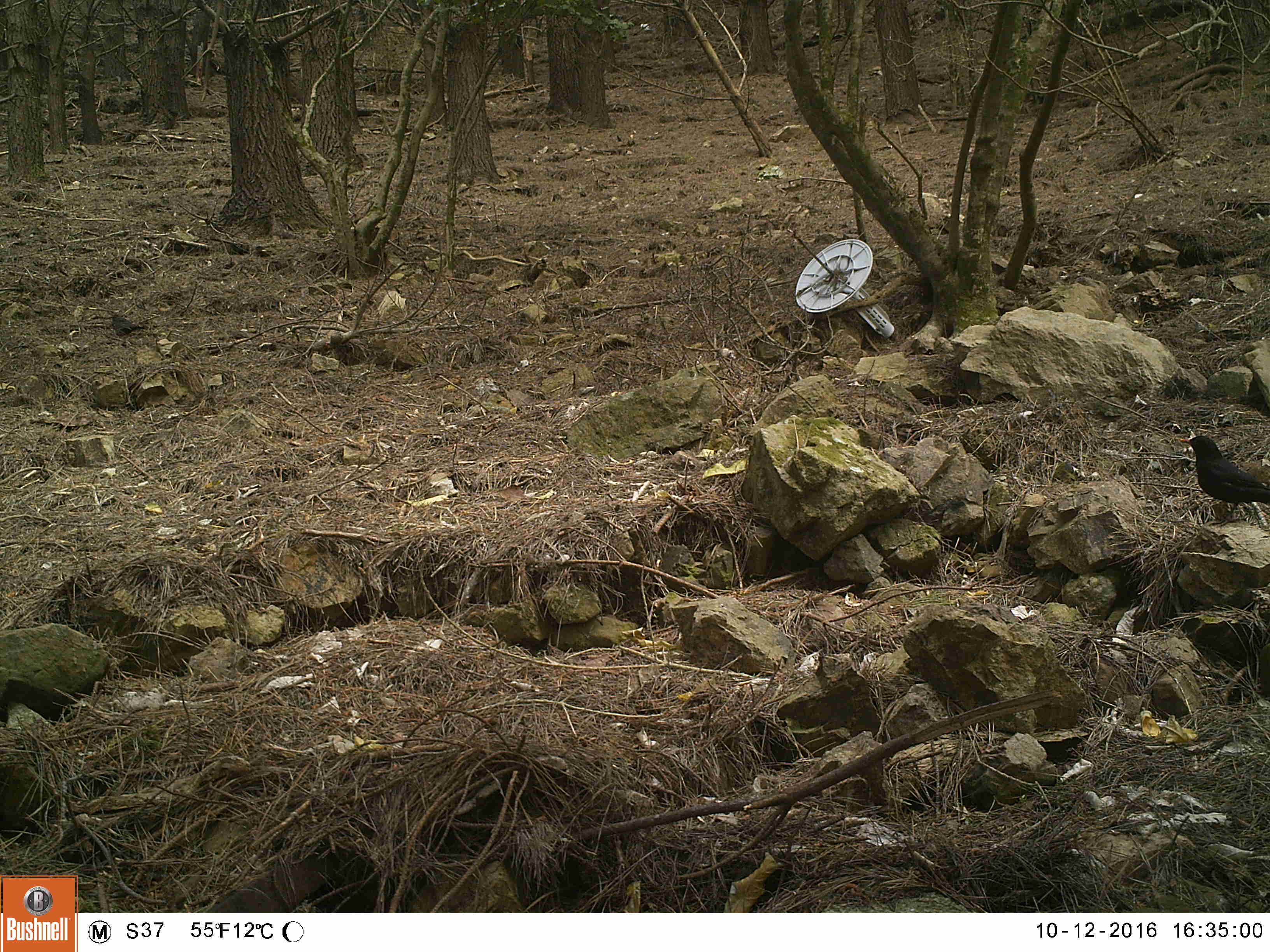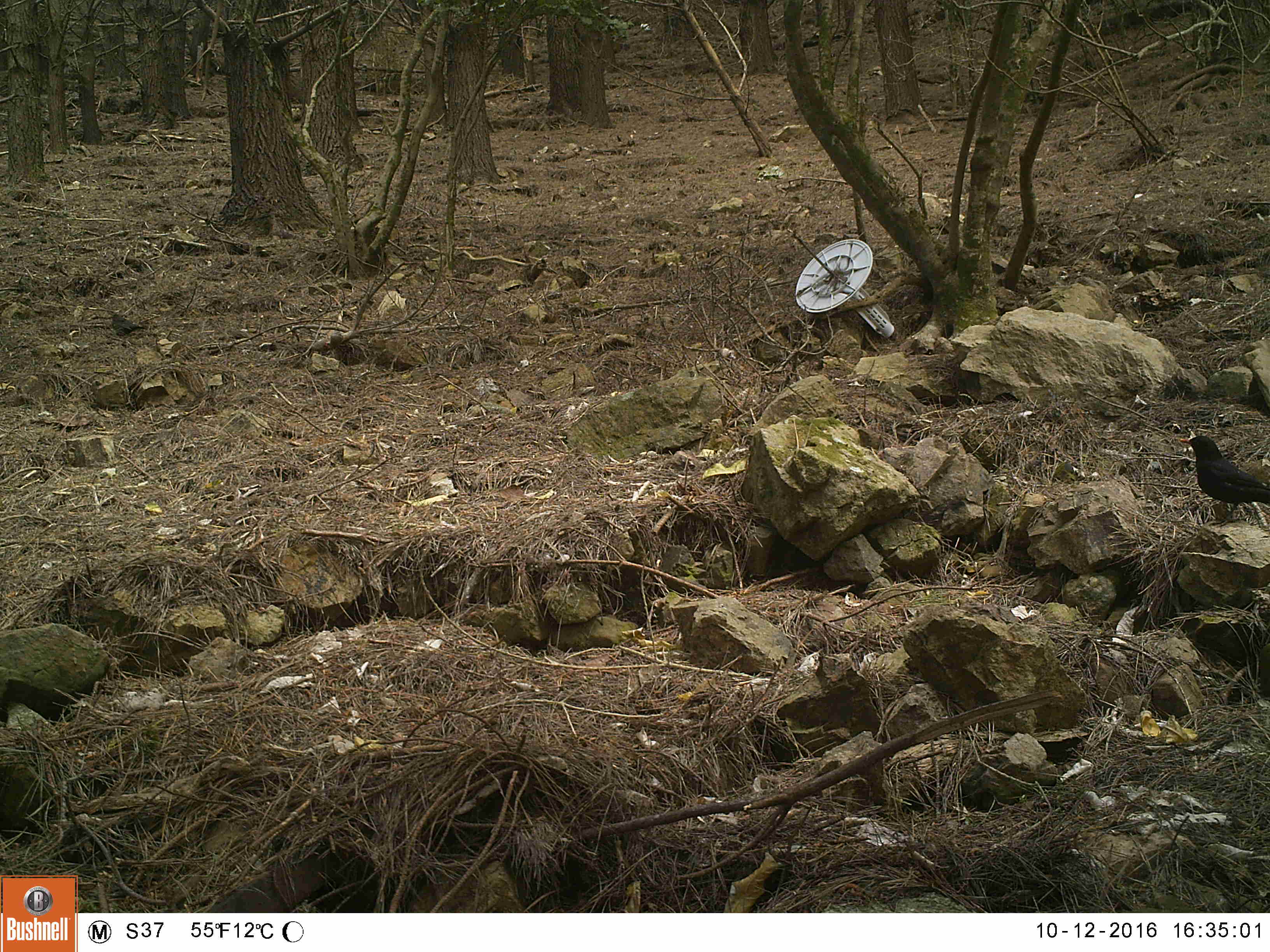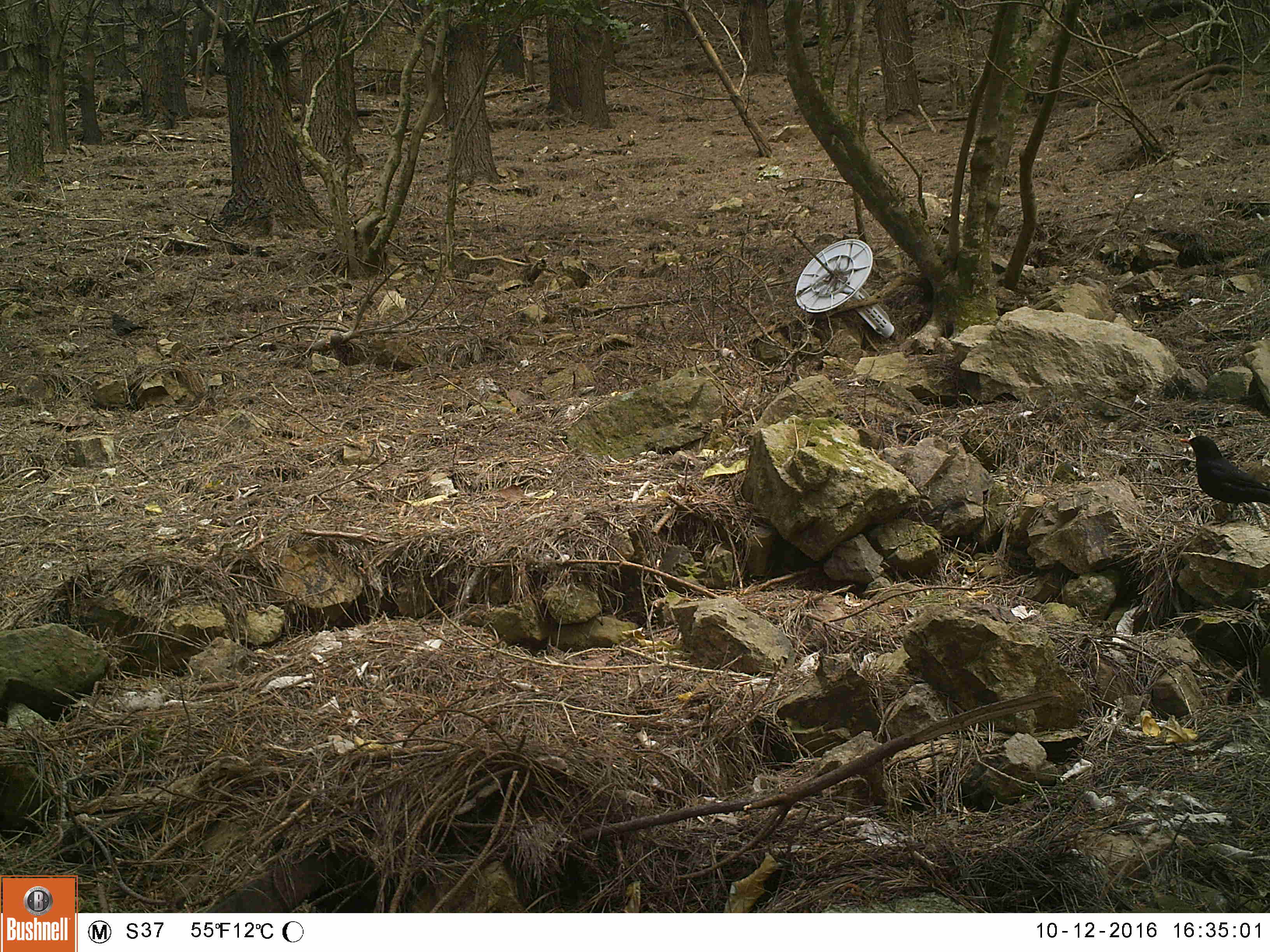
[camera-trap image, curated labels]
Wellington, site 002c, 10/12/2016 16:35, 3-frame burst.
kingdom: Animalia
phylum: Chordata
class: Aves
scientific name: Aves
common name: bird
Bird (Aves).